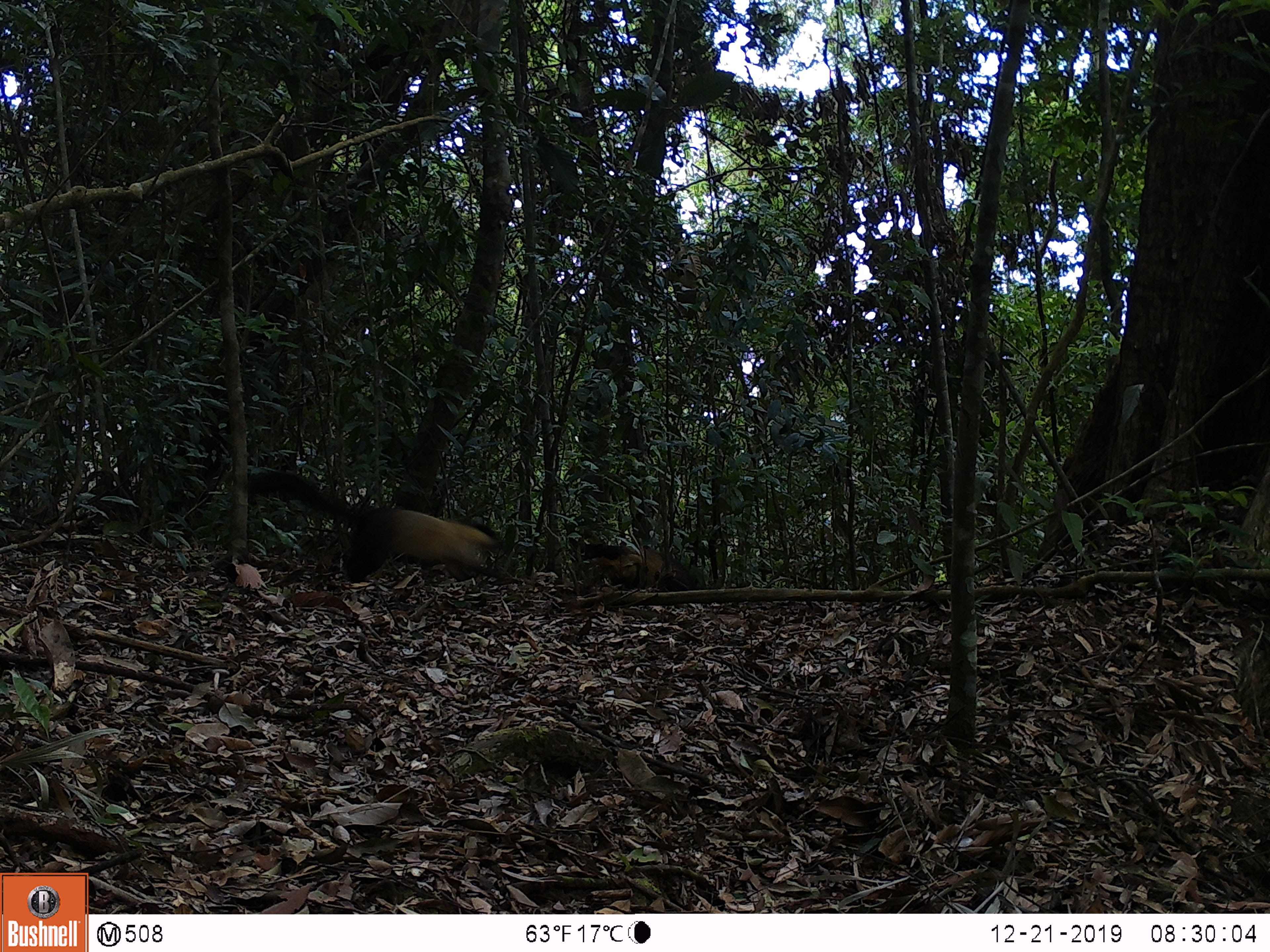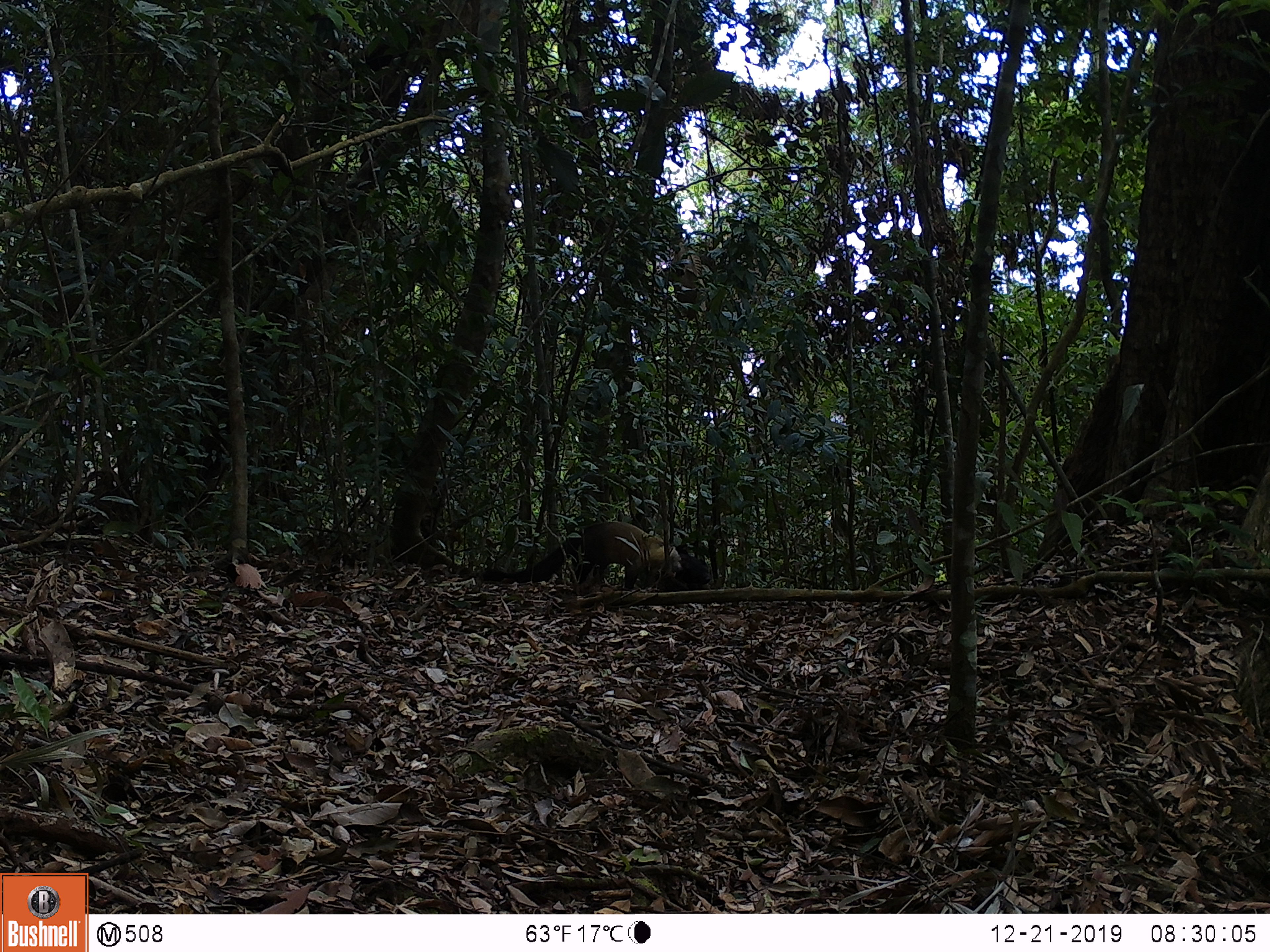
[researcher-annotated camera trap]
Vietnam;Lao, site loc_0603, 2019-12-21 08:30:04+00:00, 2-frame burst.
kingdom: Animalia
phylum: Chordata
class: Mammalia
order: Carnivora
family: Mustelidae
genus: Martes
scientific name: Martes flavigula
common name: yellow-throated marten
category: yellow throated marten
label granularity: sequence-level